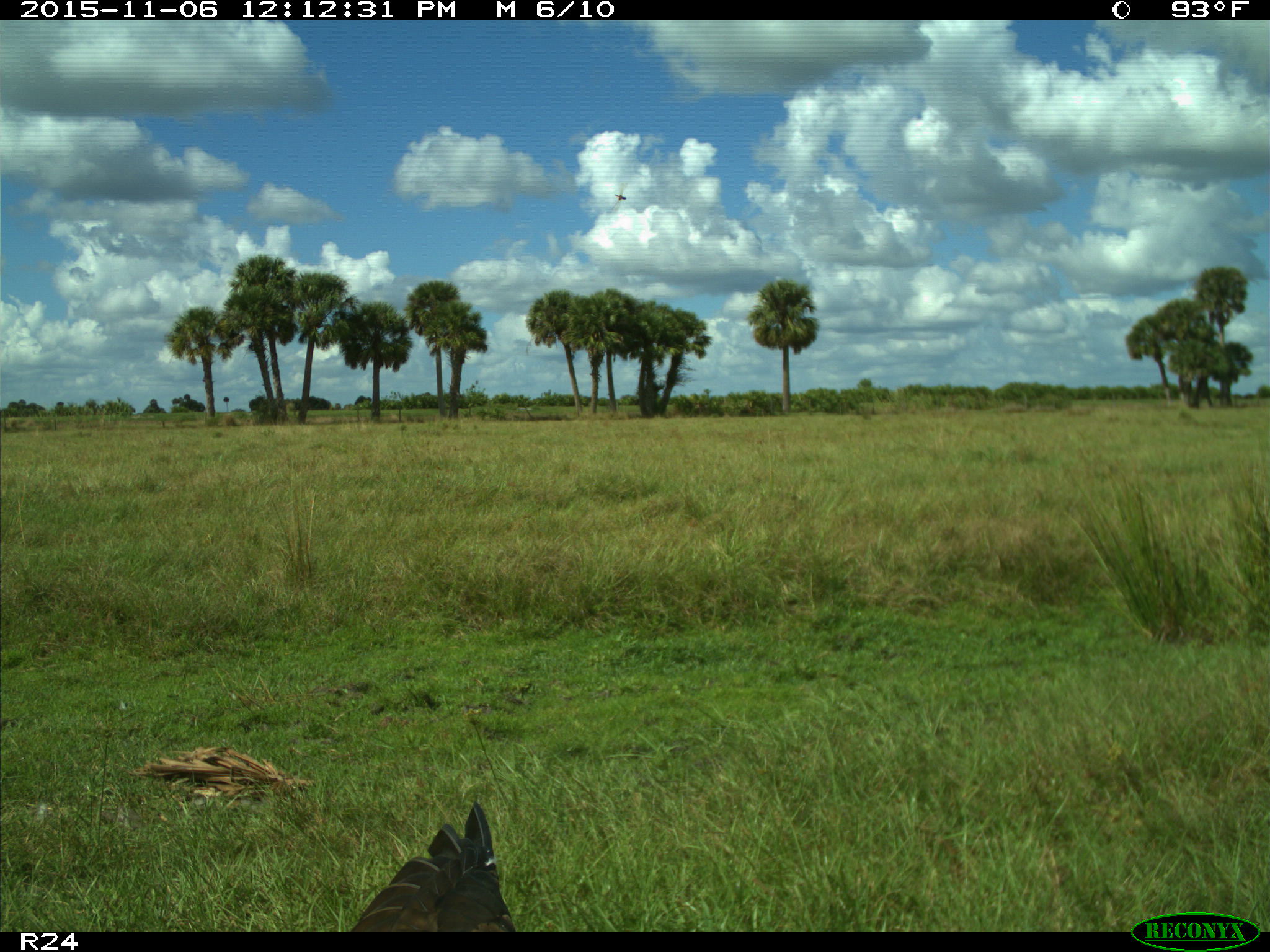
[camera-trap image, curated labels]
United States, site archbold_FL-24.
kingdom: Animalia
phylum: Chordata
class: Aves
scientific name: Aves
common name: birds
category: unidentified bird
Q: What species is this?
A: Unidentified bird (birds) (Aves).